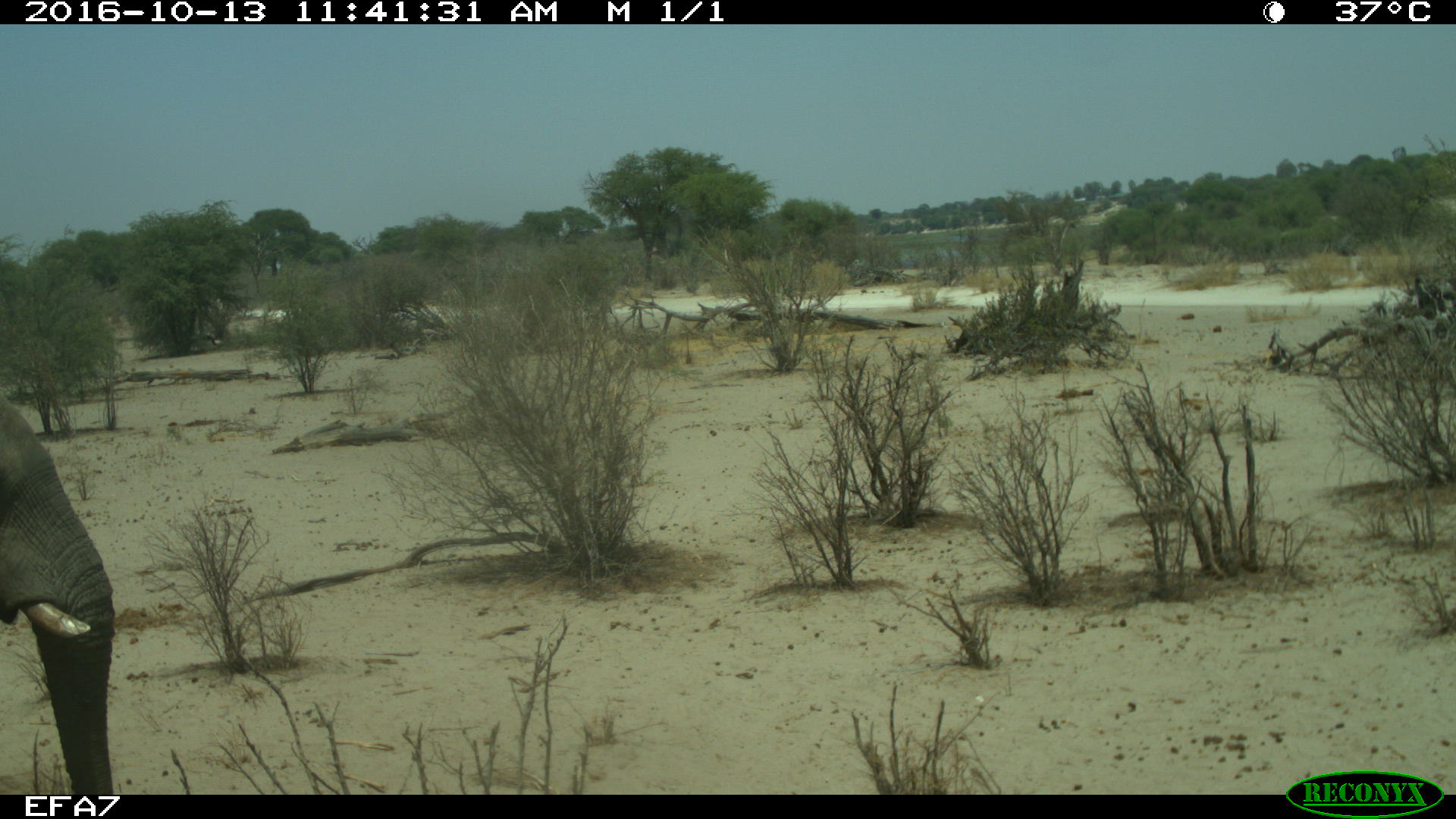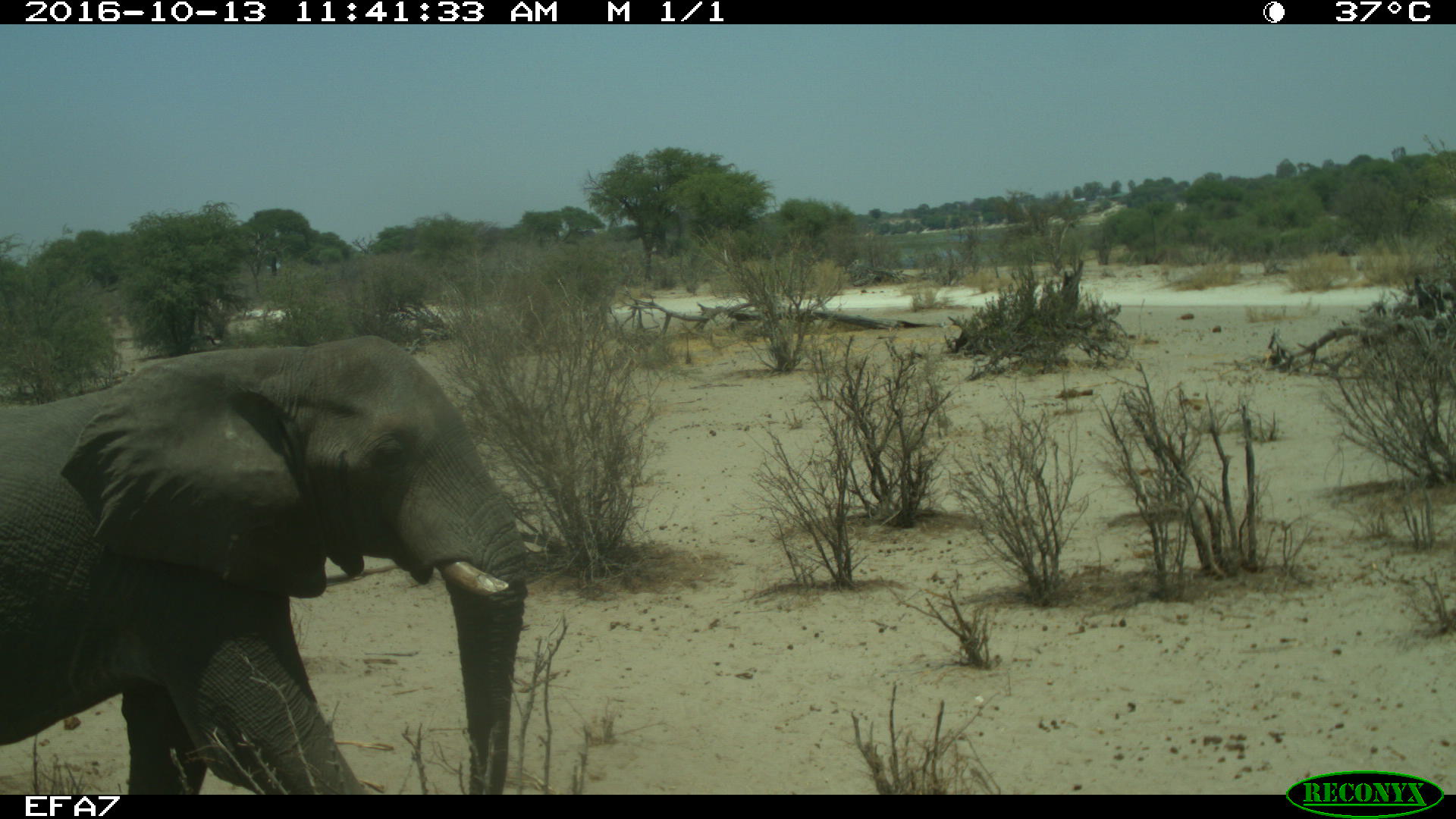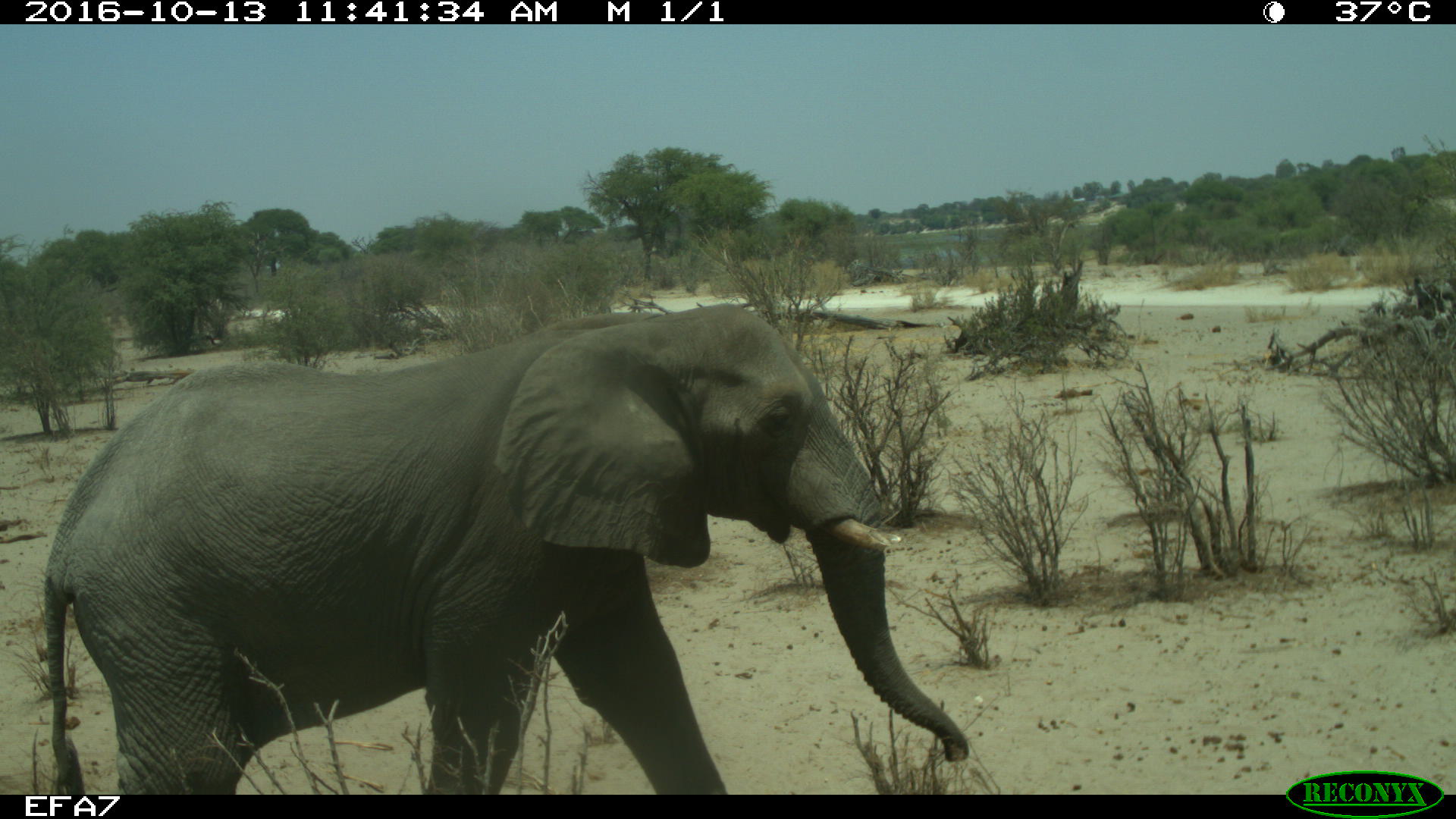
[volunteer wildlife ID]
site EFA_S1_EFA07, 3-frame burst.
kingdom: Animalia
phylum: Chordata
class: Mammalia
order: Proboscidea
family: Elephantidae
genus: Loxodonta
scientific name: Loxodonta africana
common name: african bush elephant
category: elephant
Elephant (african bush elephant) (Loxodonta africana), count 1. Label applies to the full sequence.